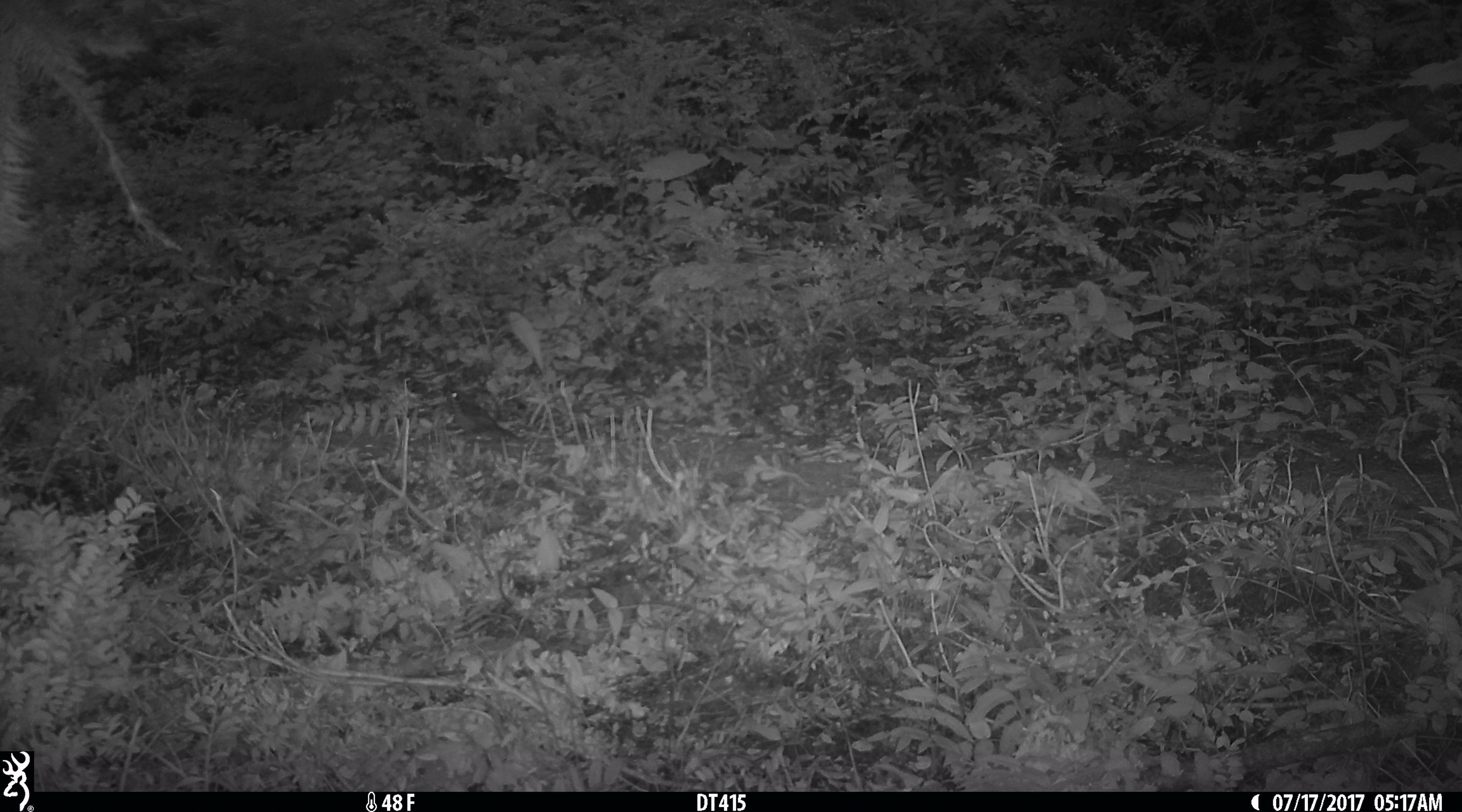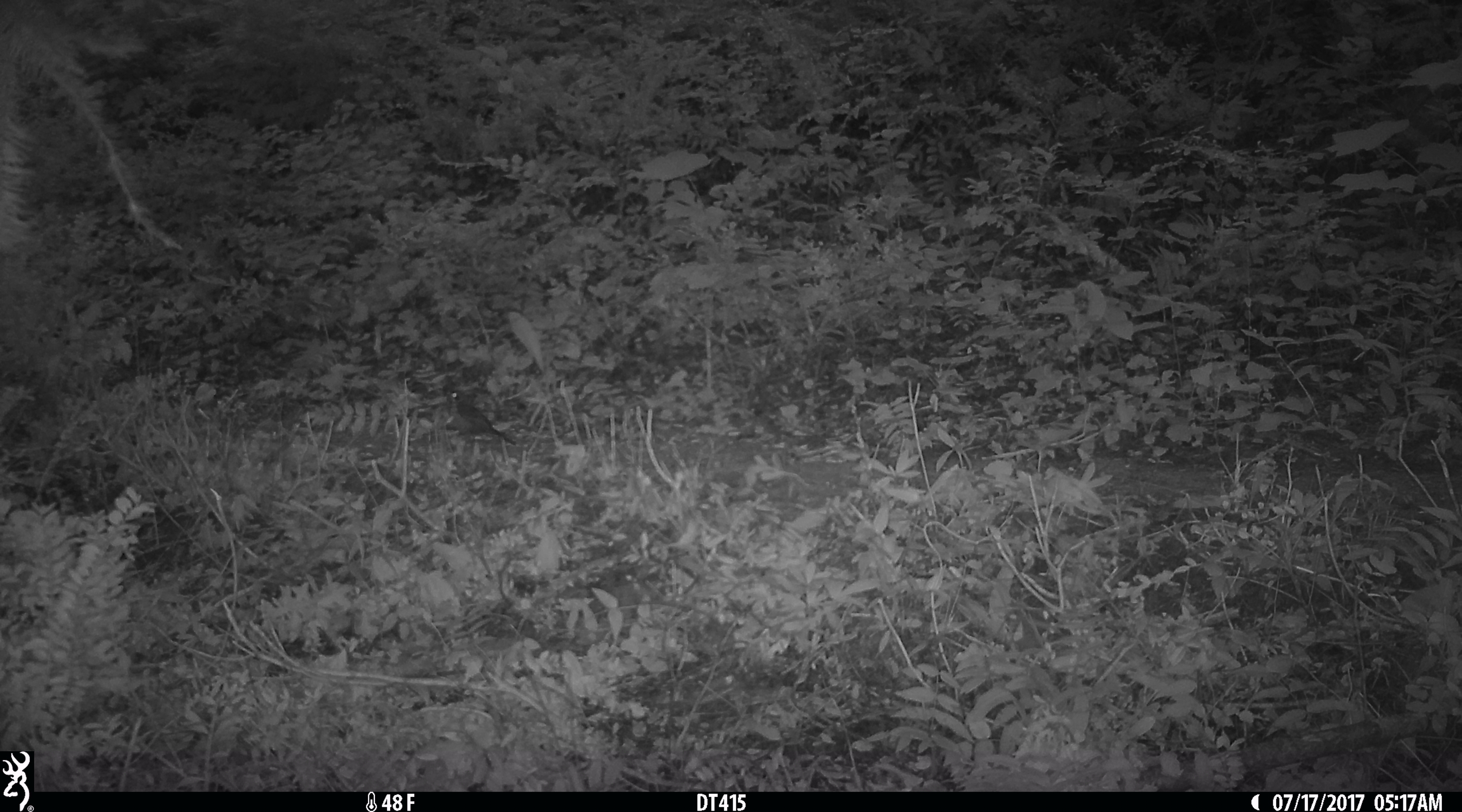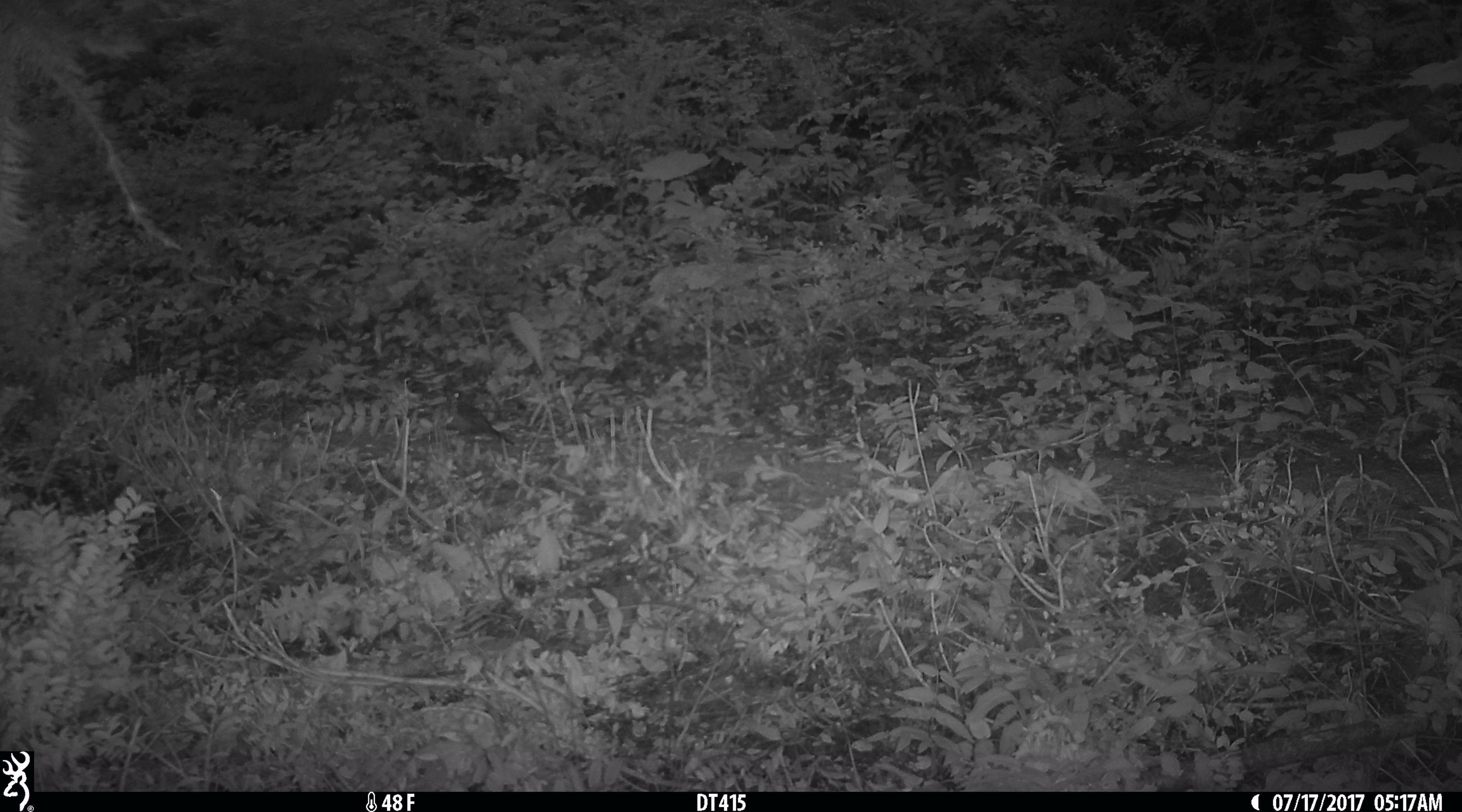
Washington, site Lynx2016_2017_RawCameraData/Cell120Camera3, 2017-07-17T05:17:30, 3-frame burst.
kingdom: Animalia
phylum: Chordata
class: Aves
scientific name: Aves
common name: birds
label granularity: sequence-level